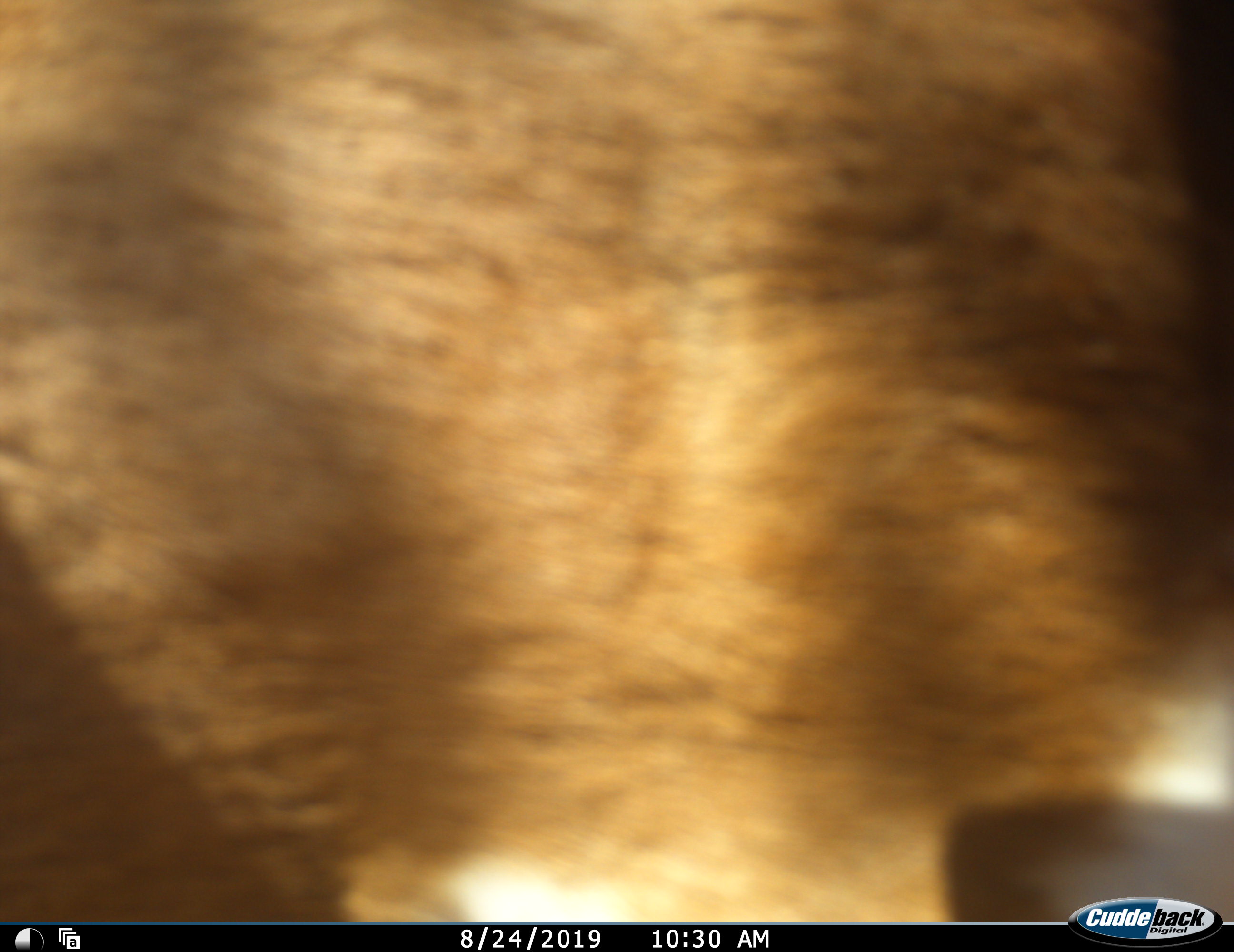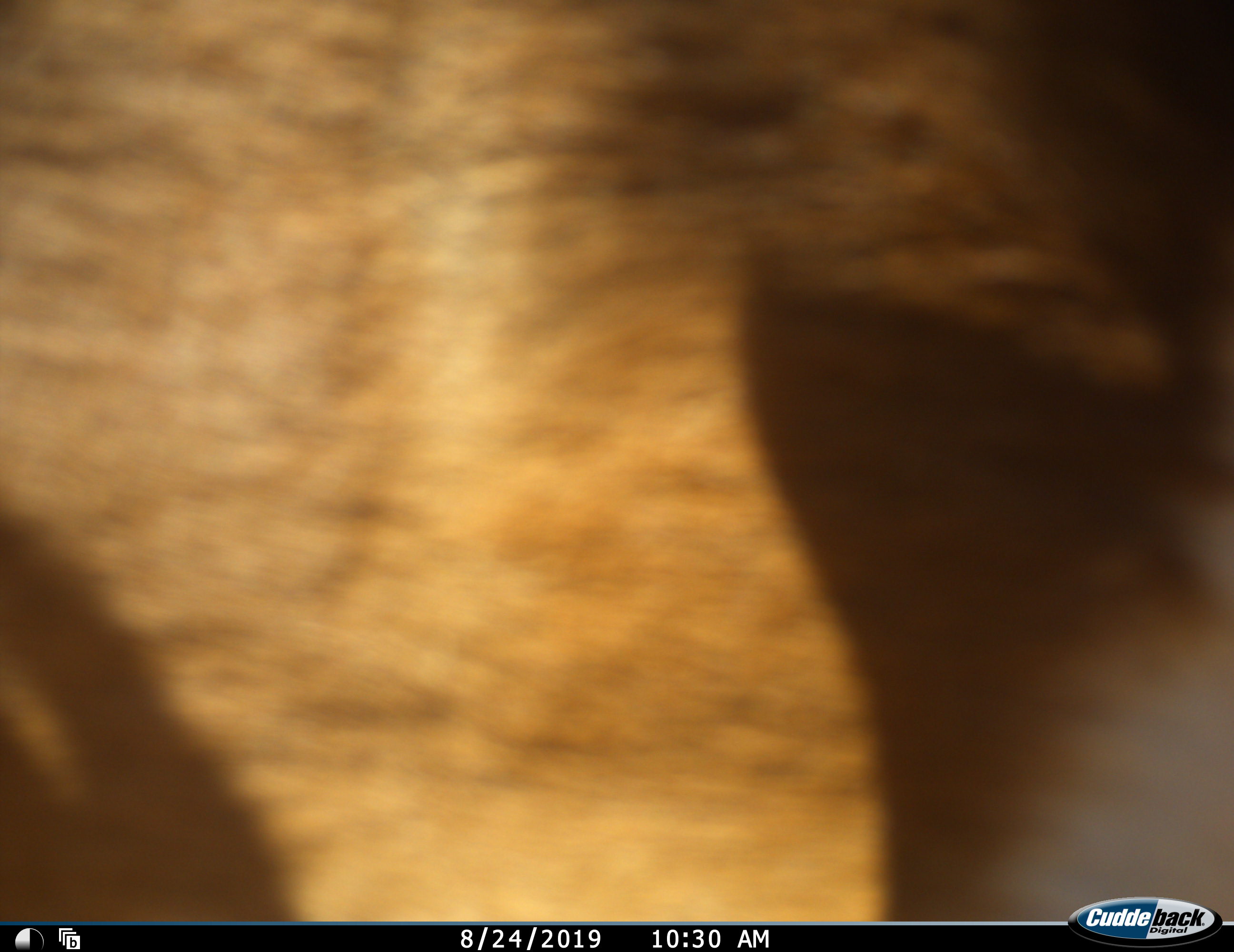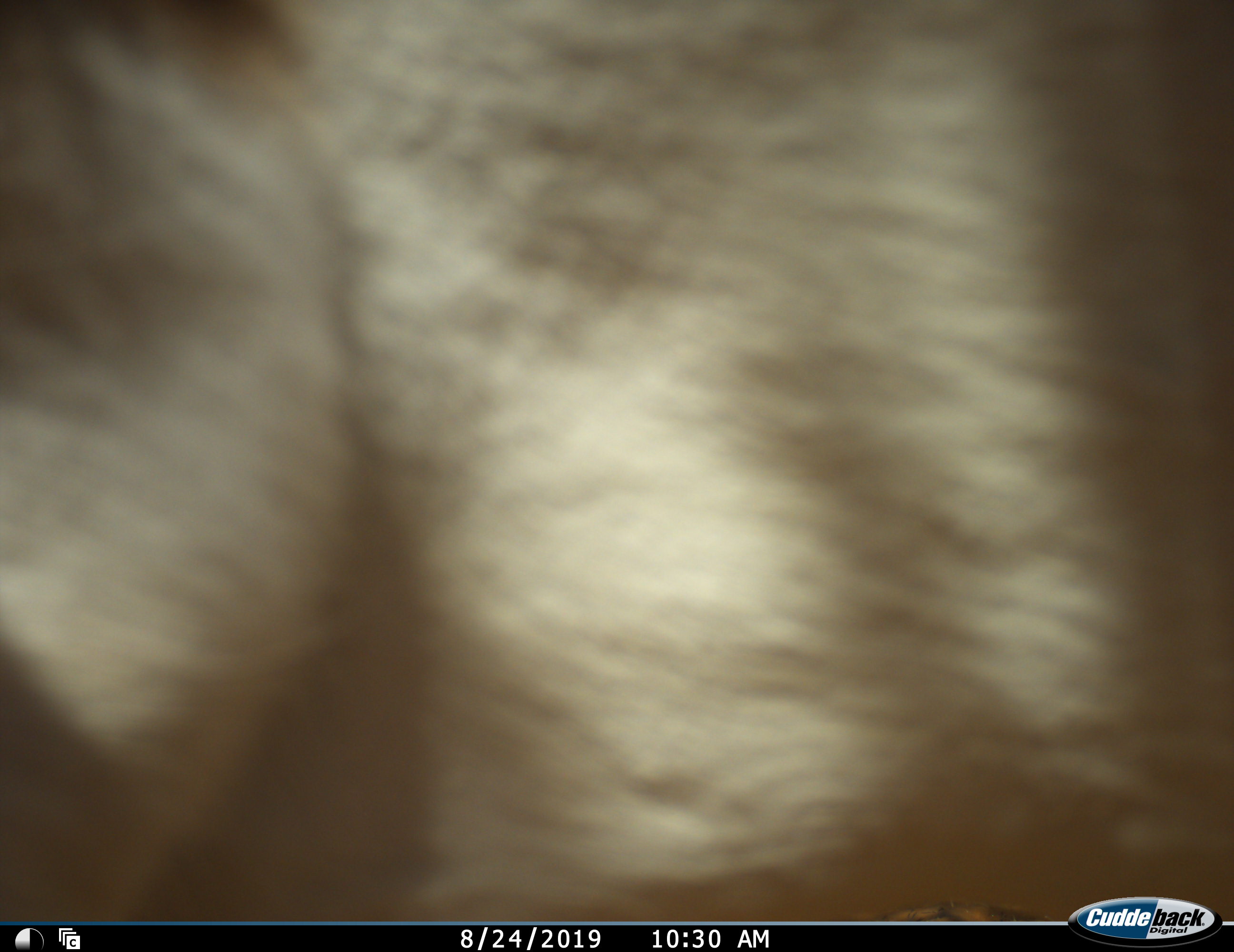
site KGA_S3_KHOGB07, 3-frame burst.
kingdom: Animalia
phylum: Chordata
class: Mammalia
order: Artiodactyla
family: Bovidae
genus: Antidorcas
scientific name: Antidorcas marsupialis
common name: springbok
Springbok (Antidorcas marsupialis), count 1. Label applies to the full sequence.